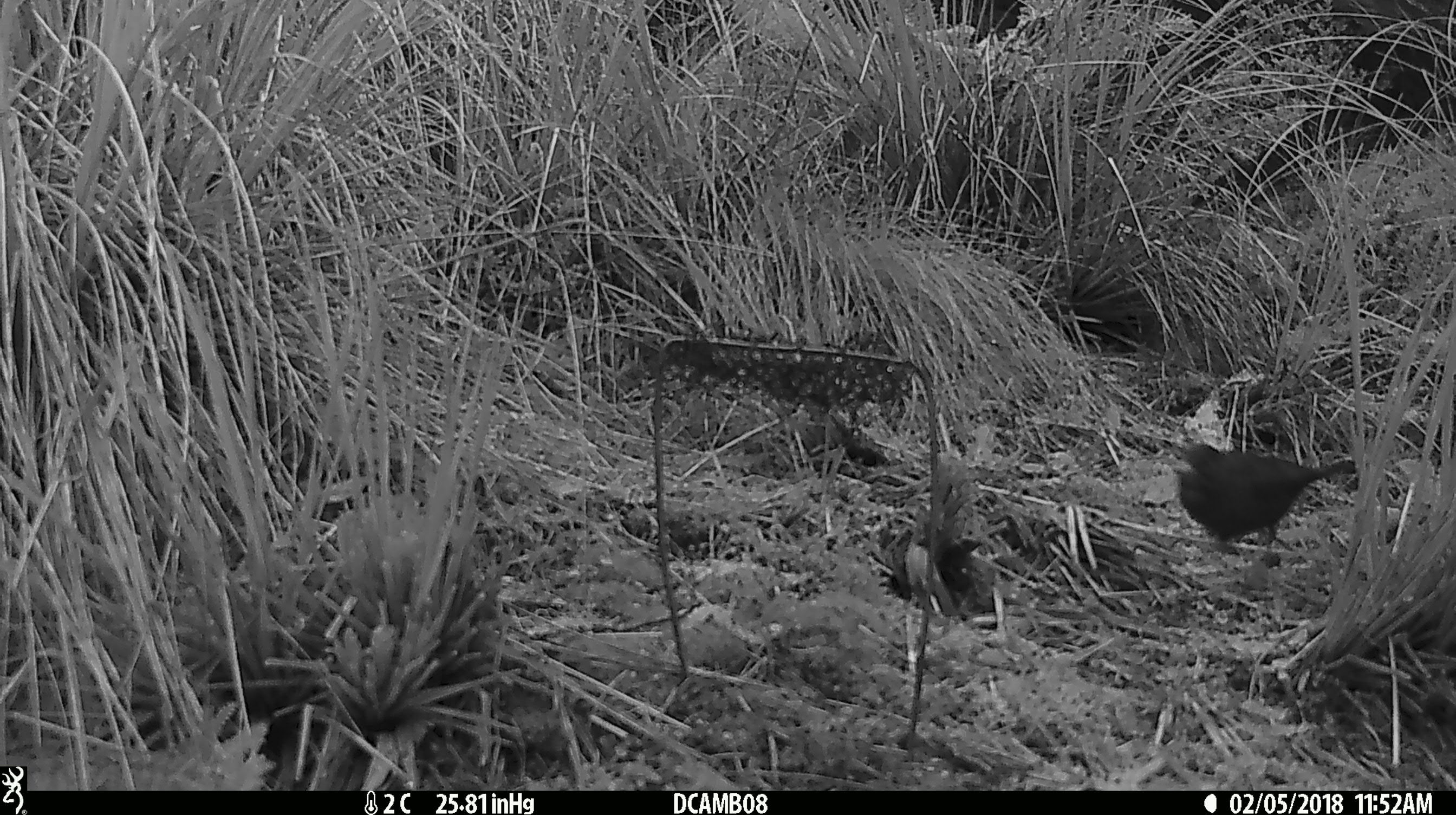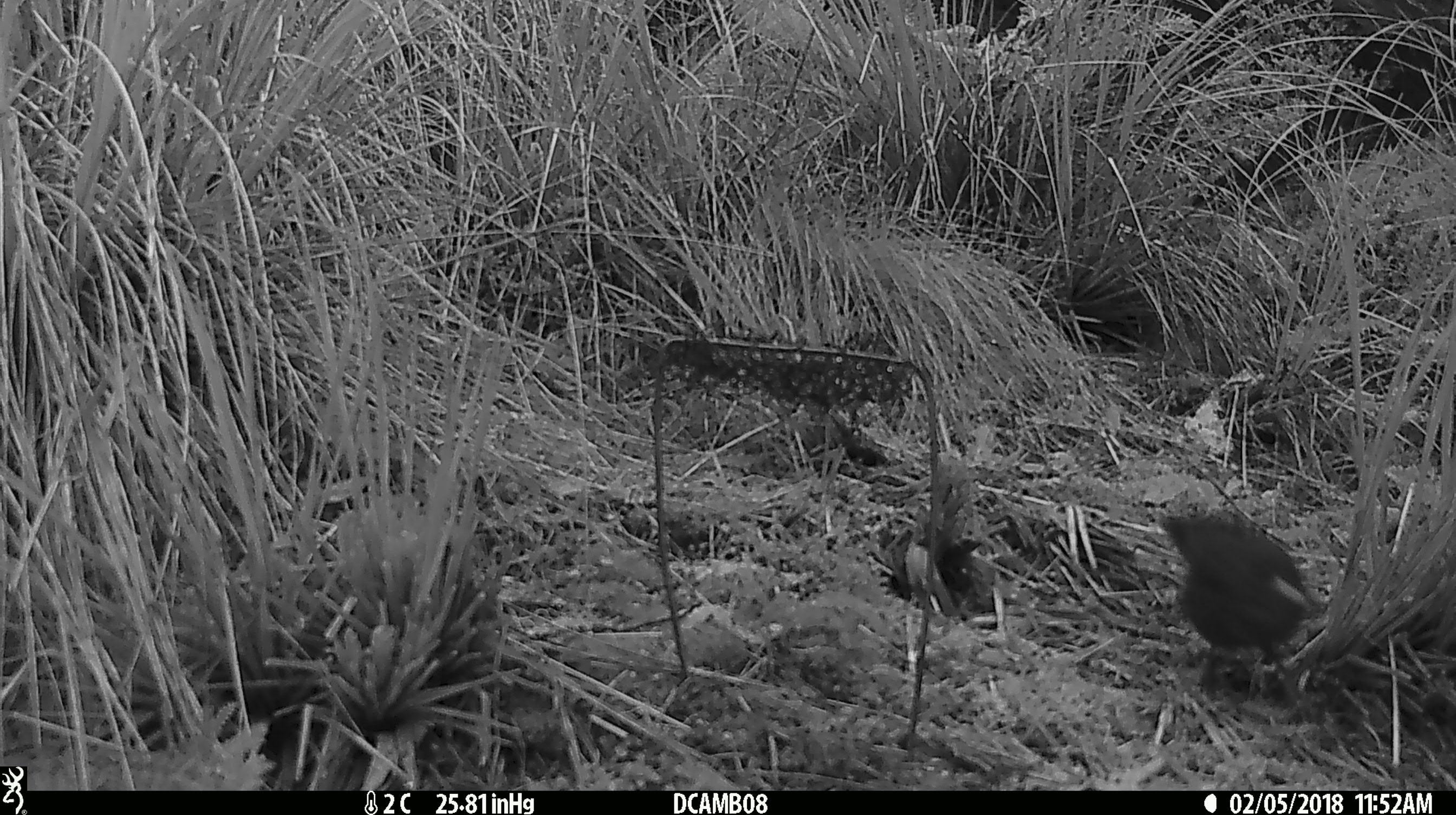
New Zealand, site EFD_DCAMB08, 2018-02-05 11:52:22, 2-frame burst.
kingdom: Animalia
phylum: Chordata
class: Aves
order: Passeriformes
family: Turdidae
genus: Turdus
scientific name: Turdus merula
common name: eurasian blackbird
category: blackbird